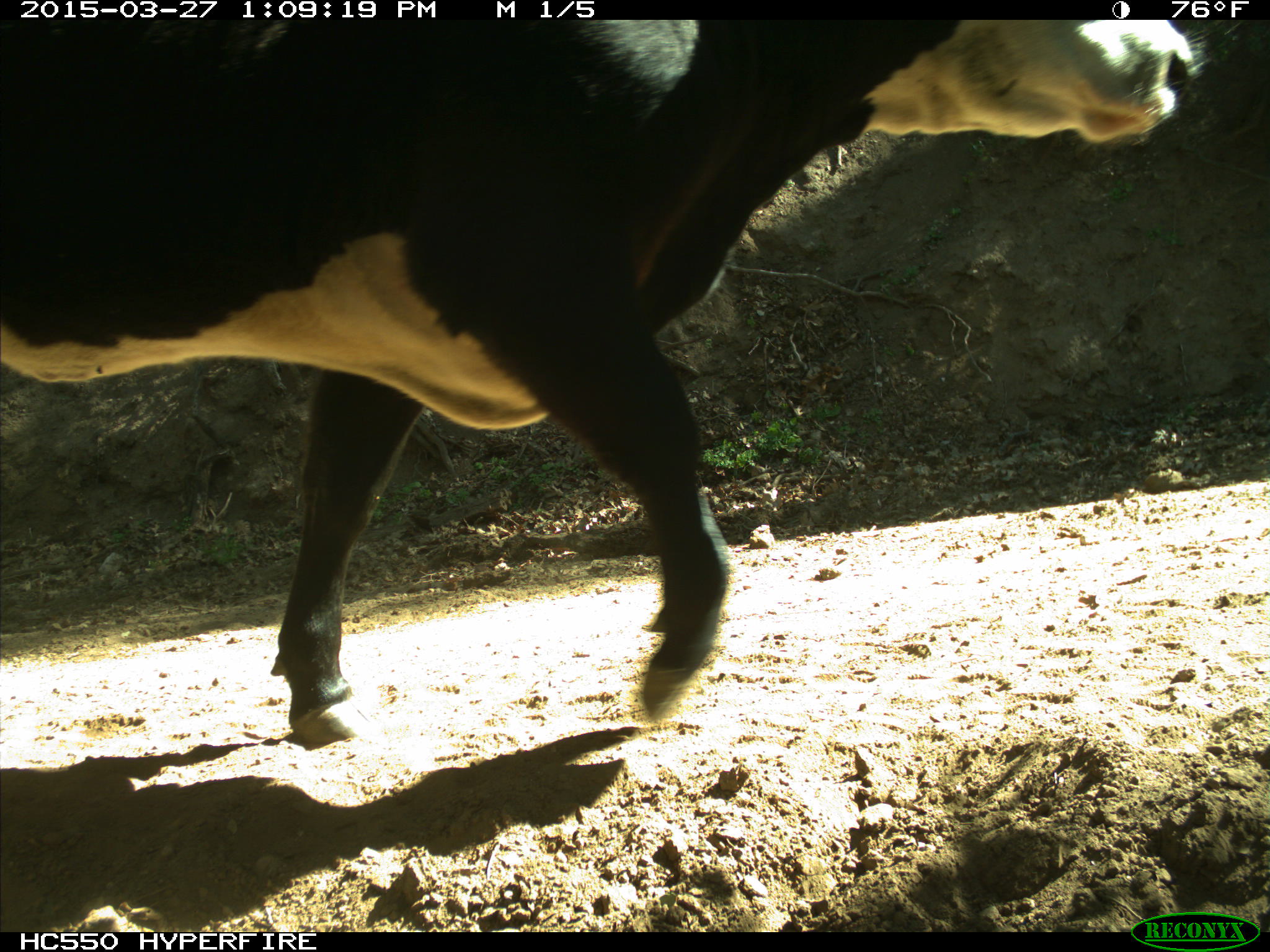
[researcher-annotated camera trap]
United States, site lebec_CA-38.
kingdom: Animalia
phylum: Chordata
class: Mammalia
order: Artiodactyla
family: Bovidae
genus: Bos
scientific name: Bos taurus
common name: domestic cow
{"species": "Bos taurus (domestic cow)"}